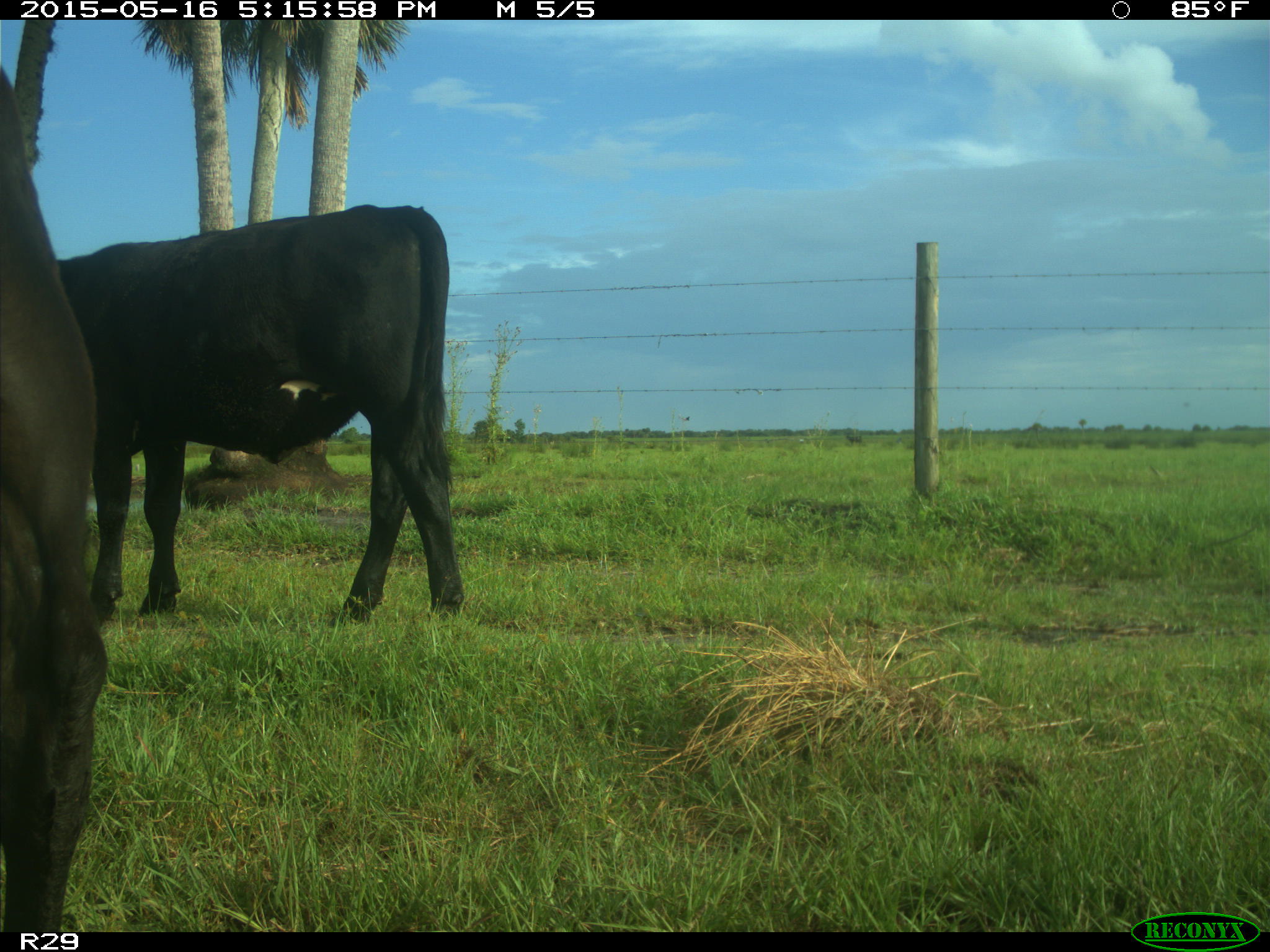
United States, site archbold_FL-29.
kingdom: Animalia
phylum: Chordata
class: Mammalia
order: Artiodactyla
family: Bovidae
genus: Bos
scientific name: Bos taurus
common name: domestic cow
Bos taurus (domestic cow).